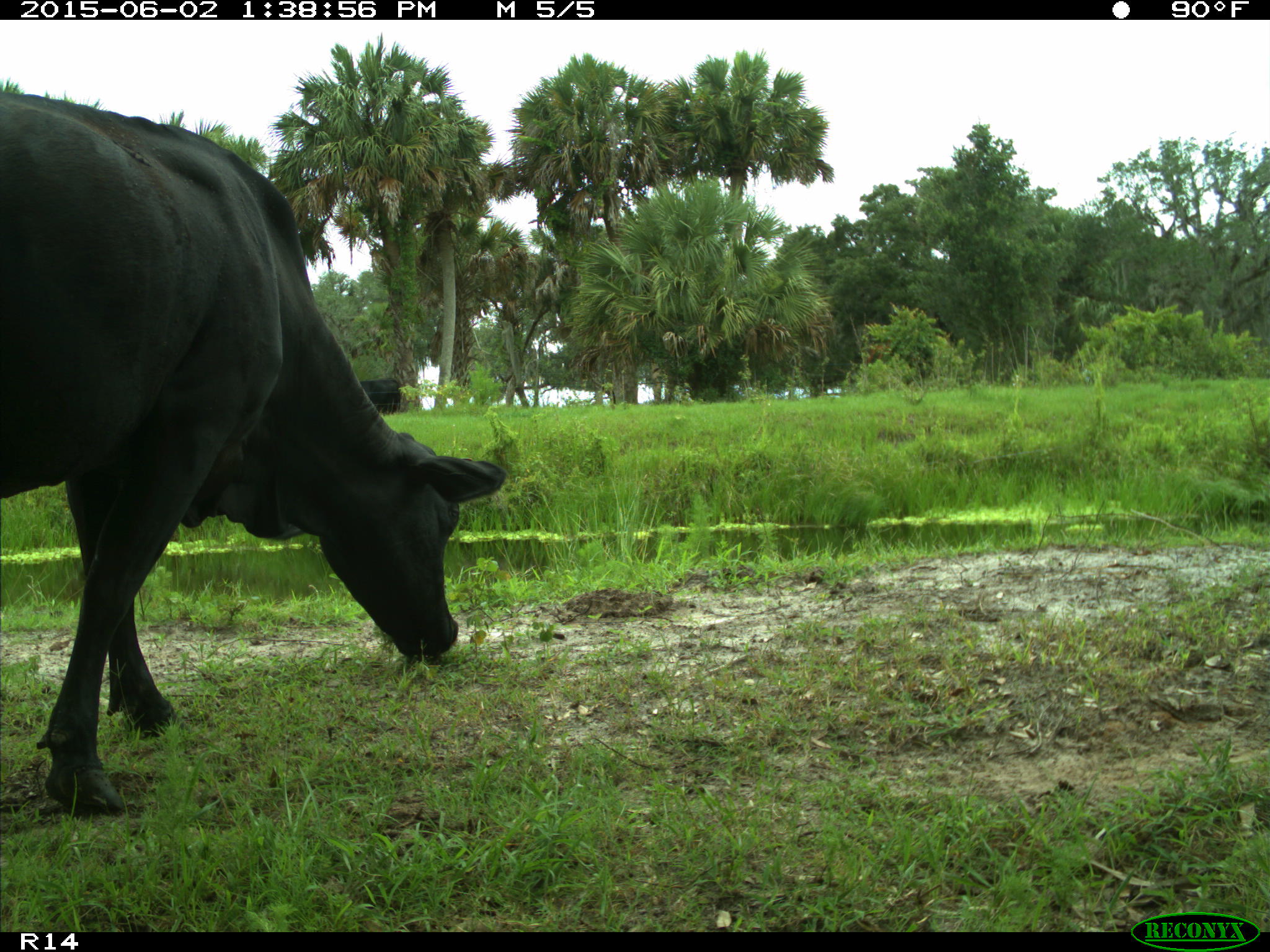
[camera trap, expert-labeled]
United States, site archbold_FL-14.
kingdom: Animalia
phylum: Chordata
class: Mammalia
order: Artiodactyla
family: Bovidae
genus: Bos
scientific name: Bos taurus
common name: domestic cow